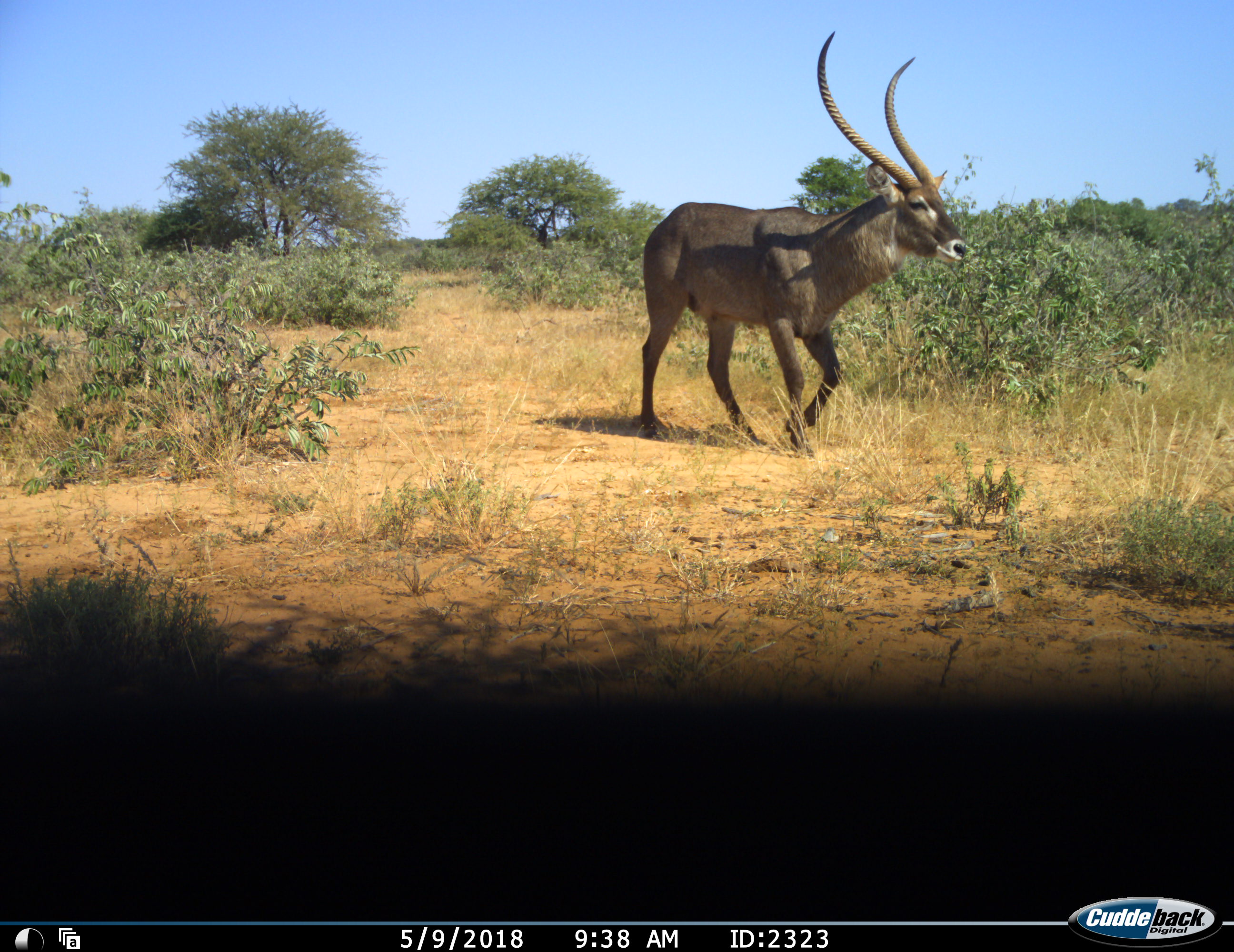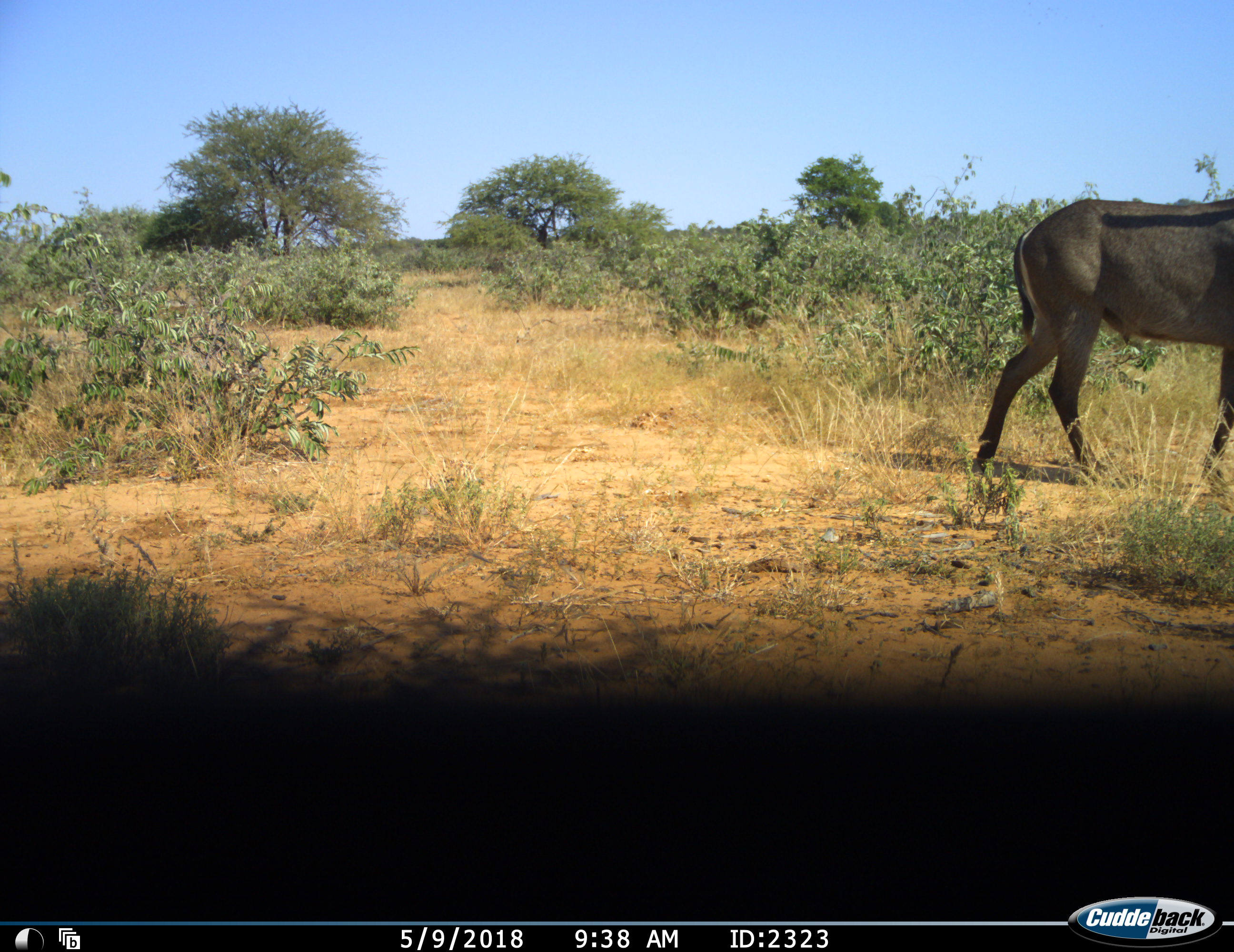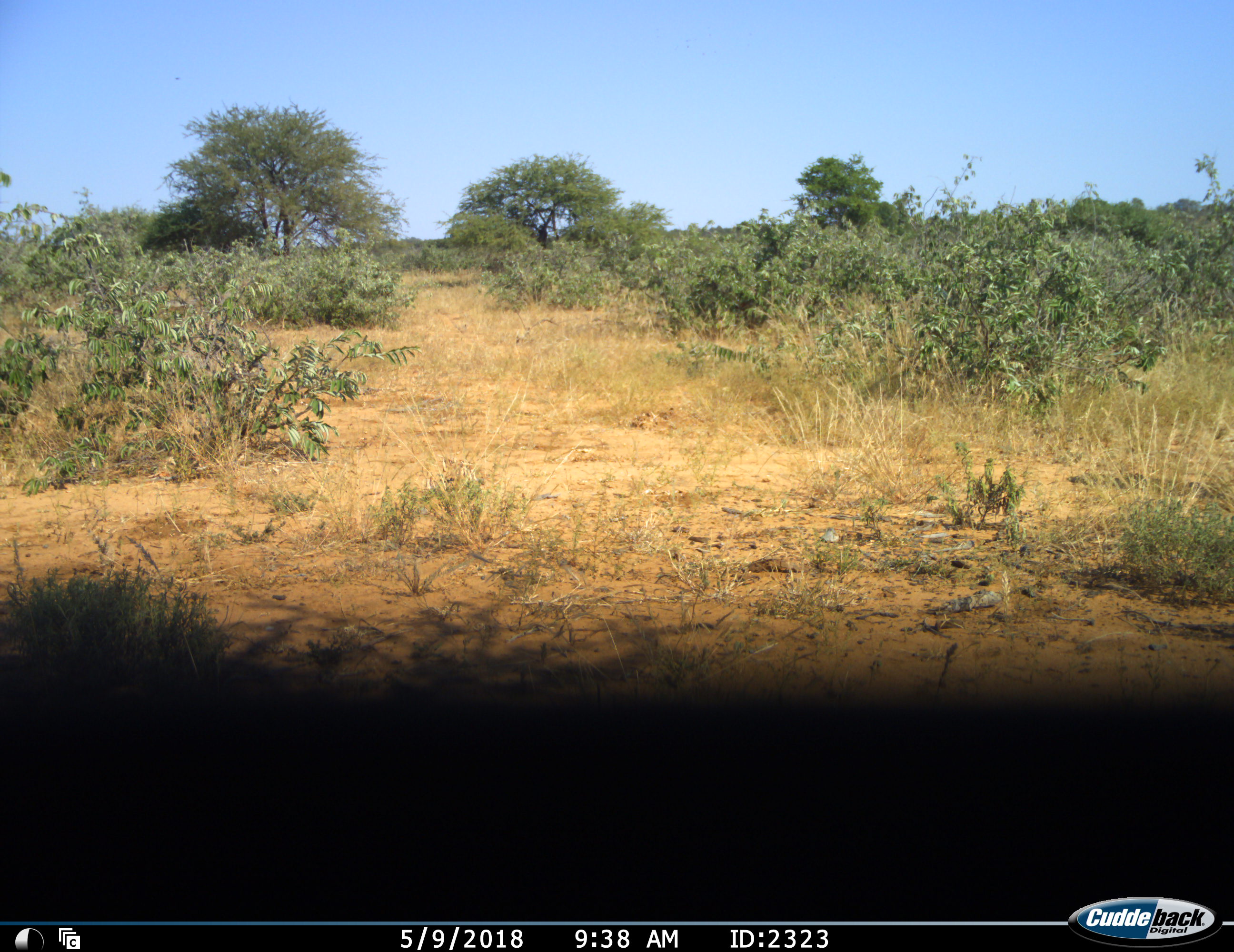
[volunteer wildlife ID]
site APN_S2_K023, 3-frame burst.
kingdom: Animalia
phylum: Chordata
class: Mammalia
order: Artiodactyla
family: Bovidae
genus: Kobus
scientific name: Kobus ellipsiprymnus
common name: waterbuck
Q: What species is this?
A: Waterbuck (Kobus ellipsiprymnus).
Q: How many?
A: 1.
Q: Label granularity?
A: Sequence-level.